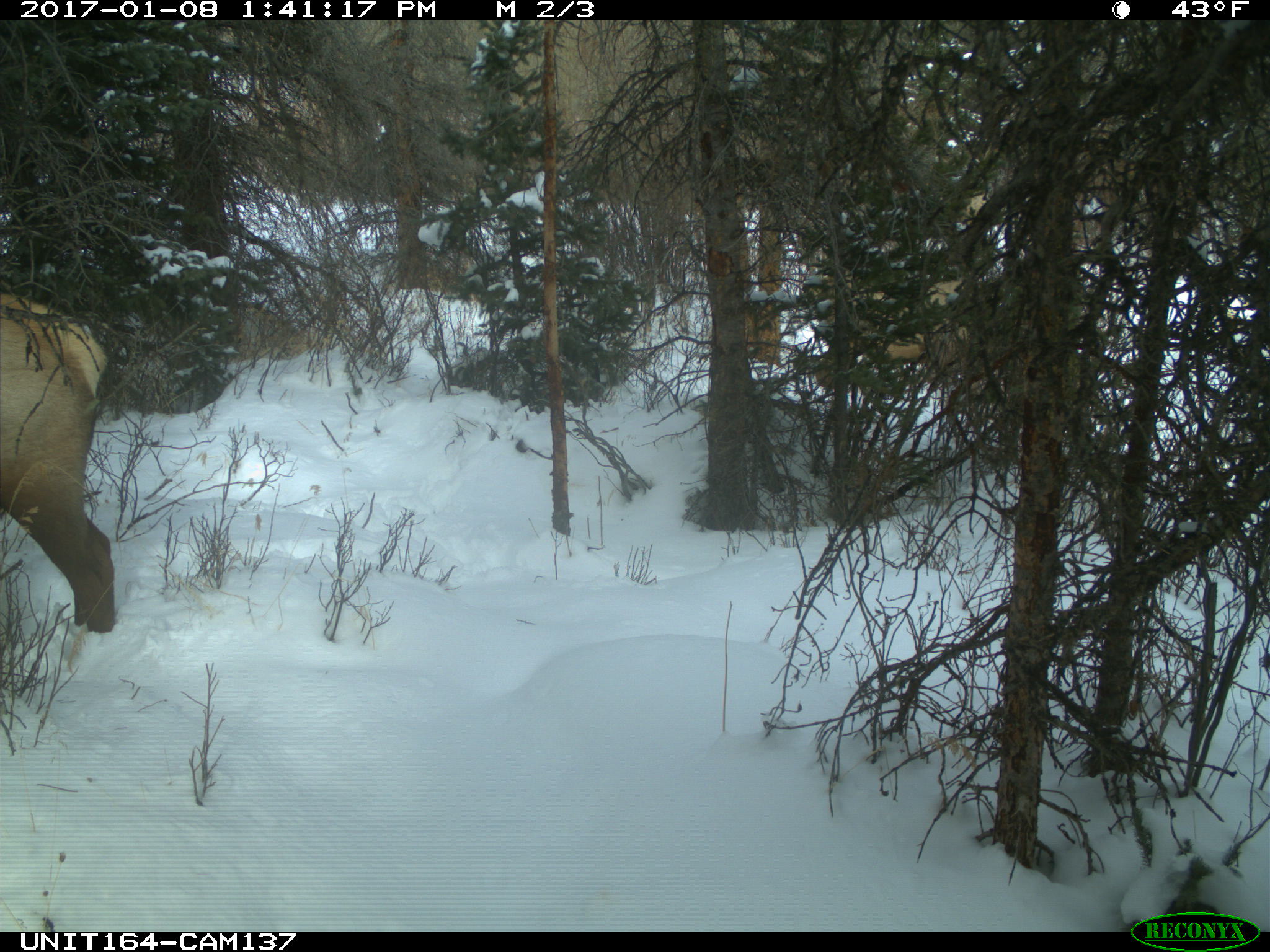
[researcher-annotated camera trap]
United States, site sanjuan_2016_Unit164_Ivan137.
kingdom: Animalia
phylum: Chordata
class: Mammalia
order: Artiodactyla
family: Cervidae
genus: Cervus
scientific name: Cervus elaphus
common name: red deer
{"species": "Cervus elaphus (red deer)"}